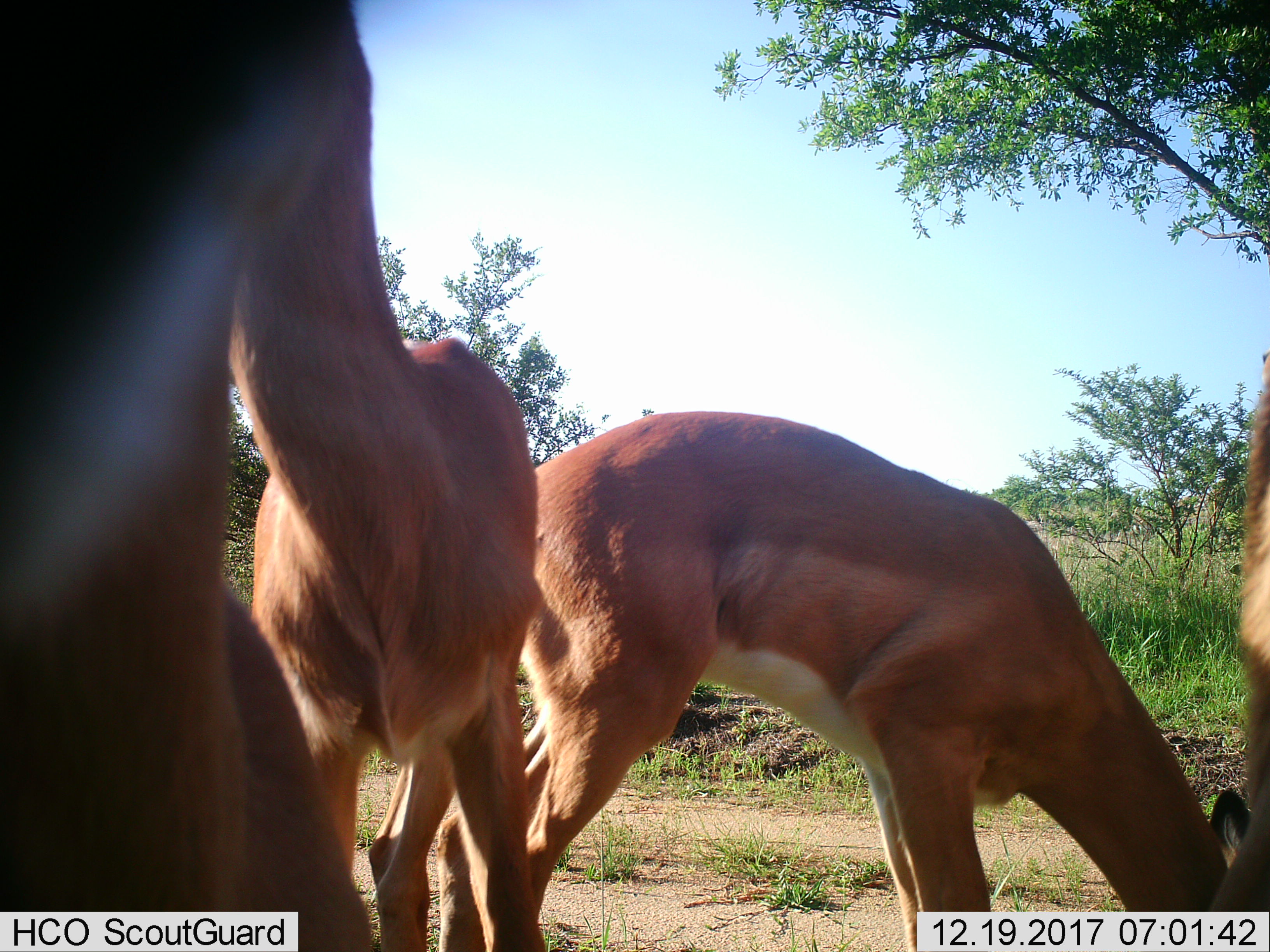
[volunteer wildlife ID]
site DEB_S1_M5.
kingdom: Animalia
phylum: Chordata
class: Mammalia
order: Artiodactyla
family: Bovidae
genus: Aepyceros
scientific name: Aepyceros melampus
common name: impala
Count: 4.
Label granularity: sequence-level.